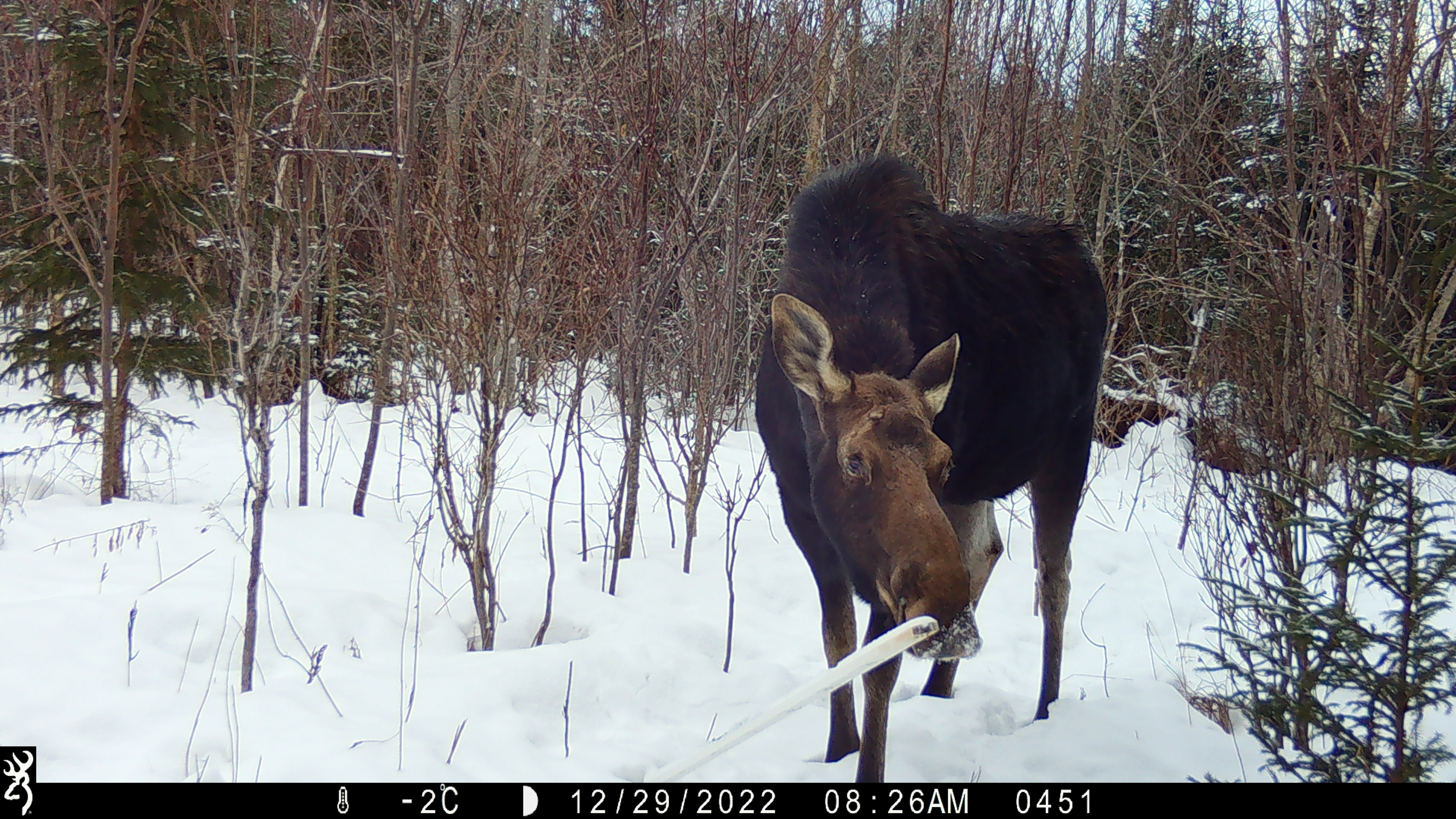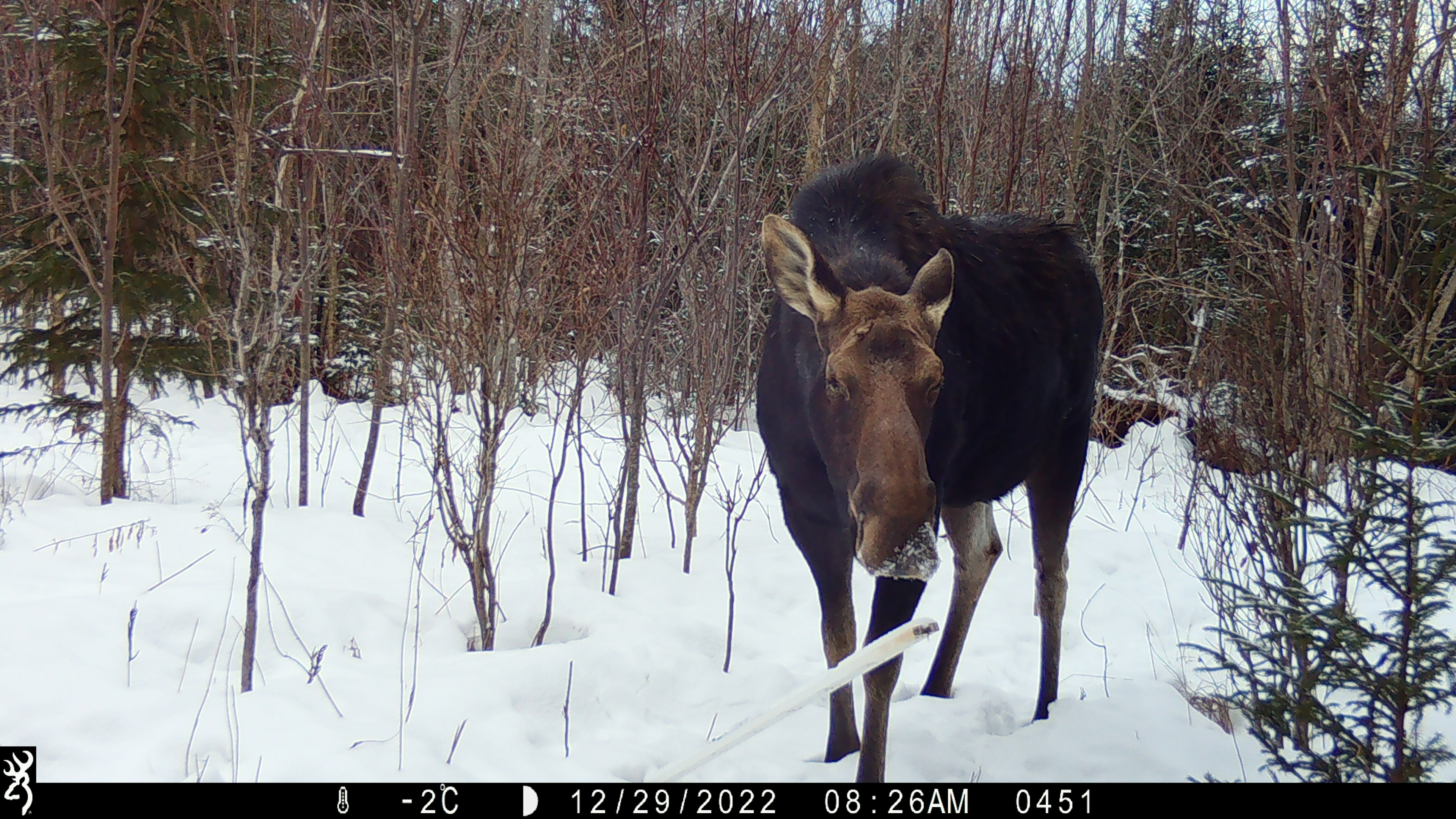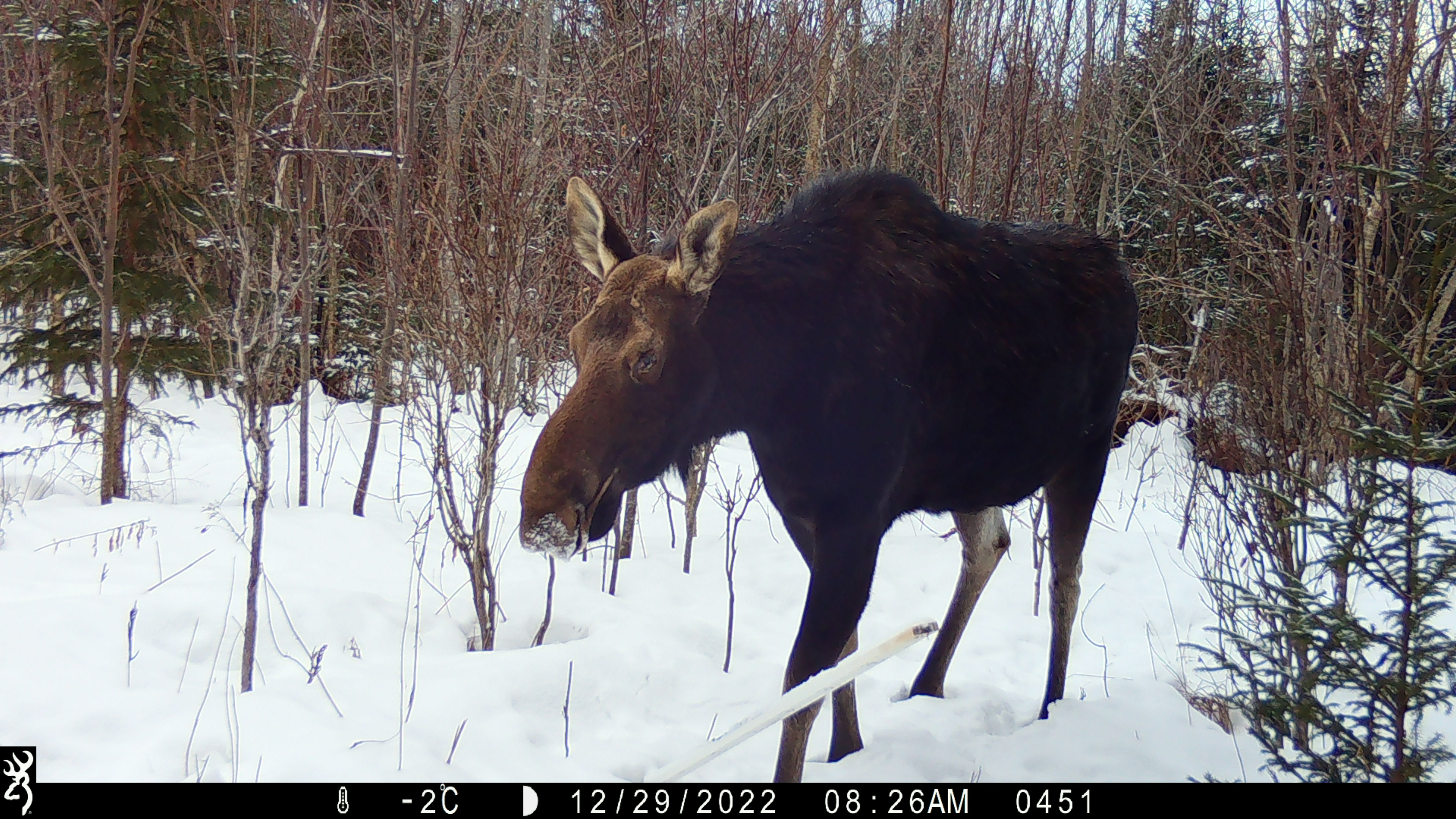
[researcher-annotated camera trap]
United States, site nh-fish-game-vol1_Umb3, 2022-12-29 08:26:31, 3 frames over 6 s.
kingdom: Animalia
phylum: Chordata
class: Mammalia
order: Artiodactyla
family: Cervidae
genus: Alces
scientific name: Alces alces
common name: moose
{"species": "moose (Alces alces)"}